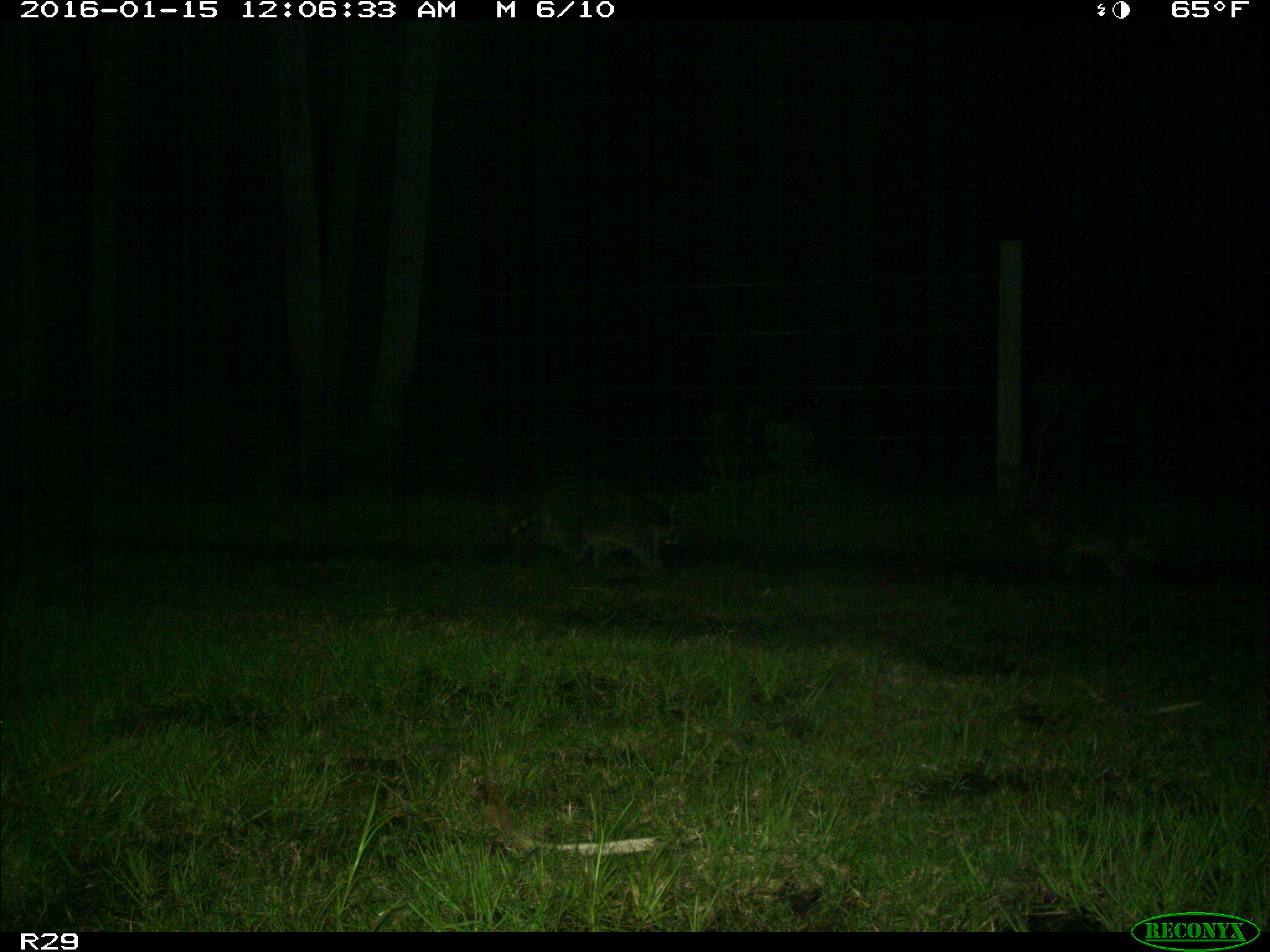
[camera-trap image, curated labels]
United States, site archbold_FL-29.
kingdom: Animalia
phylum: Chordata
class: Mammalia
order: Carnivora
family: Procyonidae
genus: Procyon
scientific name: Procyon lotor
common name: common raccoon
Procyon lotor (common raccoon).